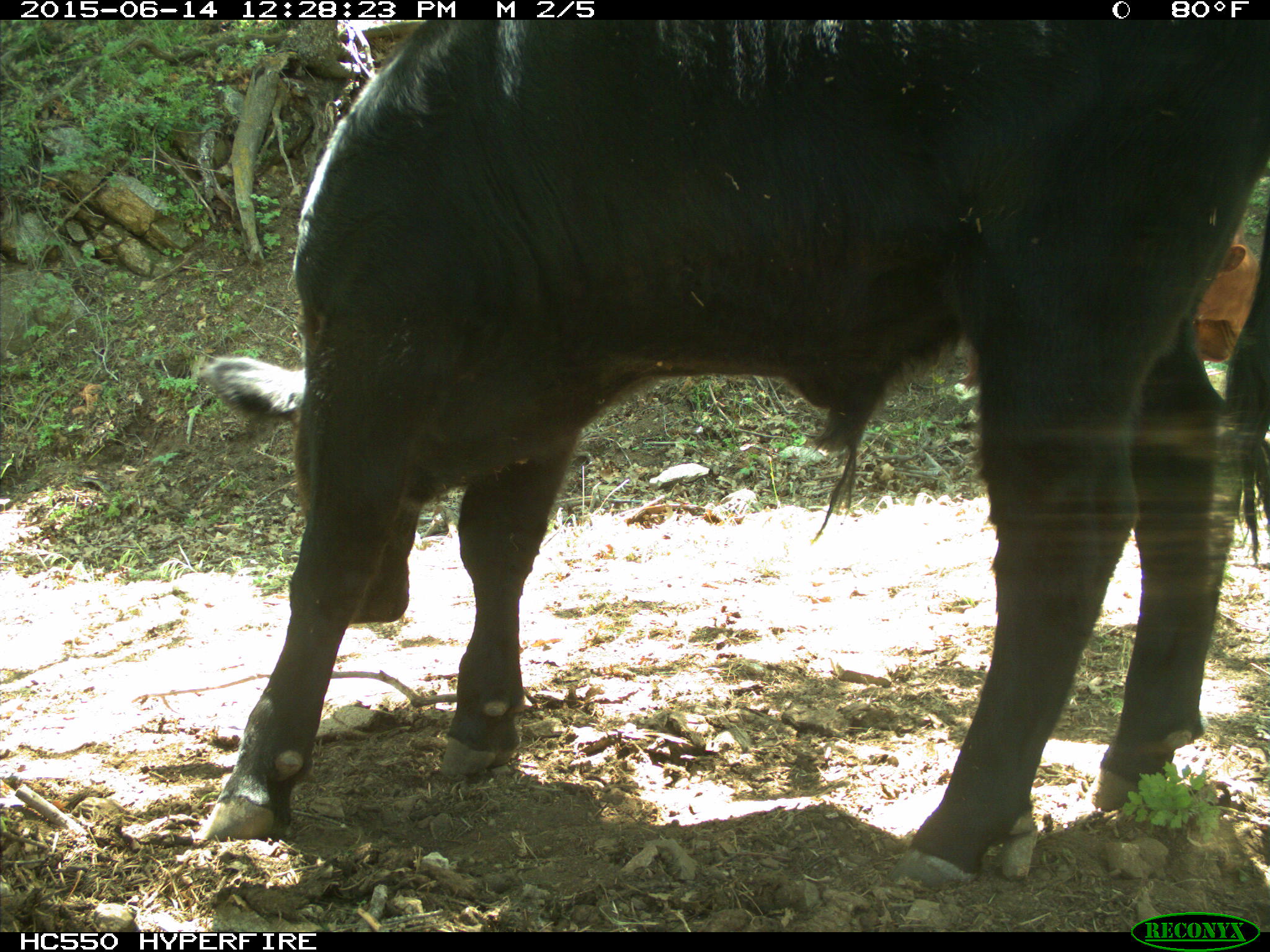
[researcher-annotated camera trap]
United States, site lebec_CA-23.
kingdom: Animalia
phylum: Chordata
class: Mammalia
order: Artiodactyla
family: Bovidae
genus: Bos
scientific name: Bos taurus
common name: domestic cow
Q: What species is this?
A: Bos taurus (domestic cow).